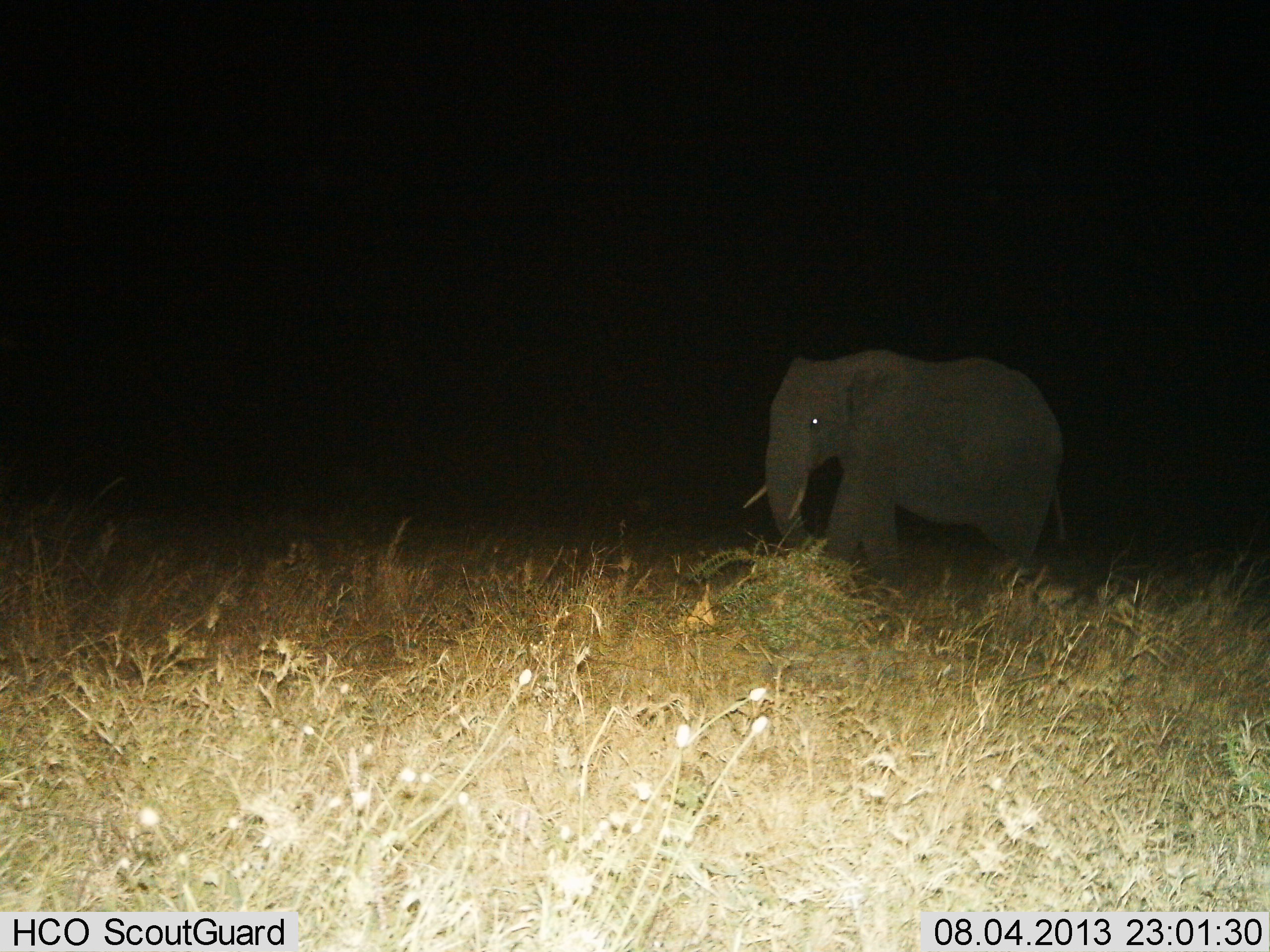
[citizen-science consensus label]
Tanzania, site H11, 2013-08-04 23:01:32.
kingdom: Animalia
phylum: Chordata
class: Mammalia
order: Proboscidea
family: Elephantidae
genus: Loxodonta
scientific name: Loxodonta africana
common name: african bush elephant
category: elephant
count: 1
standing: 43%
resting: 0%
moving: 57%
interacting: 3%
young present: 6%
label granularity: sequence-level